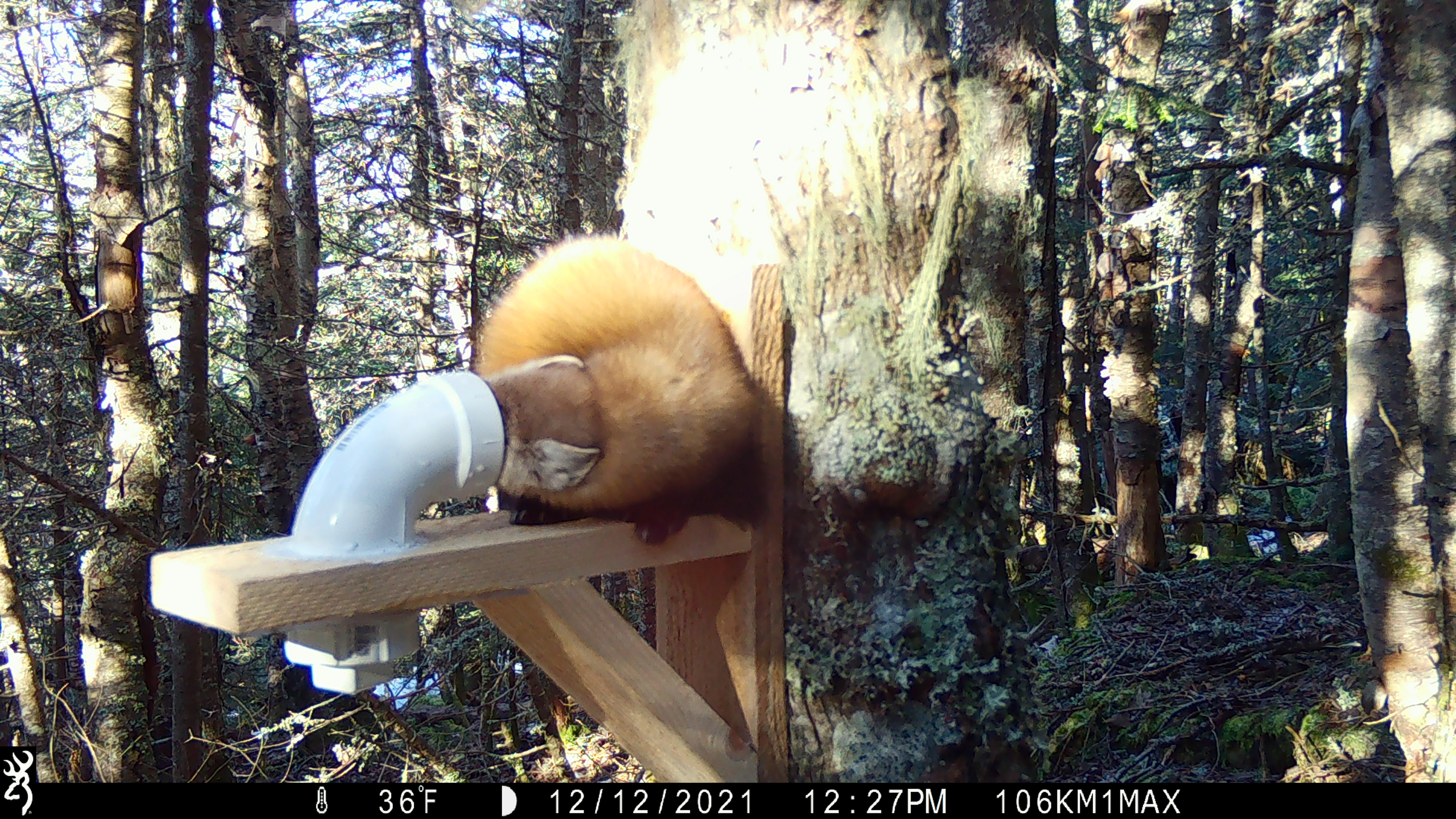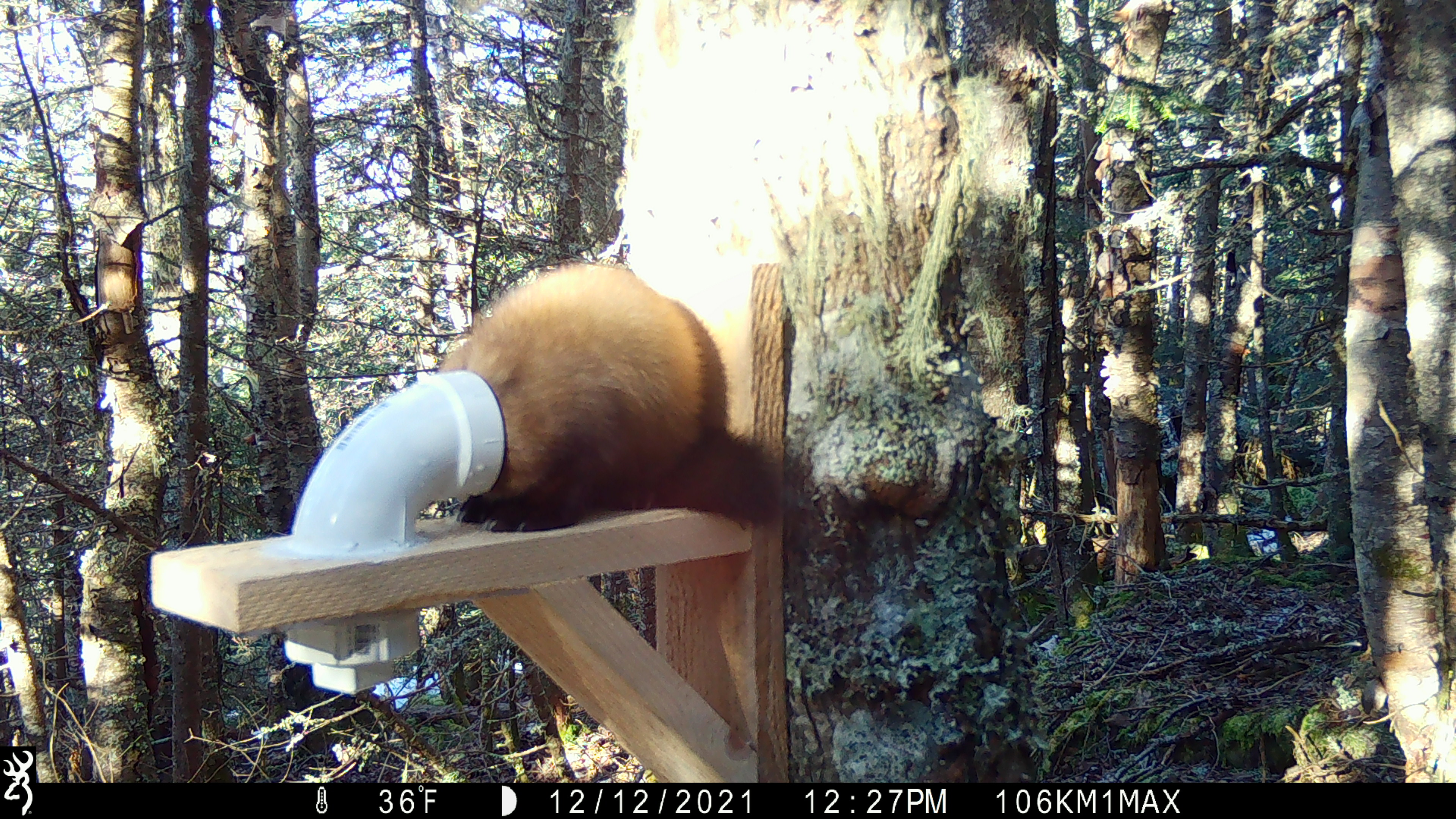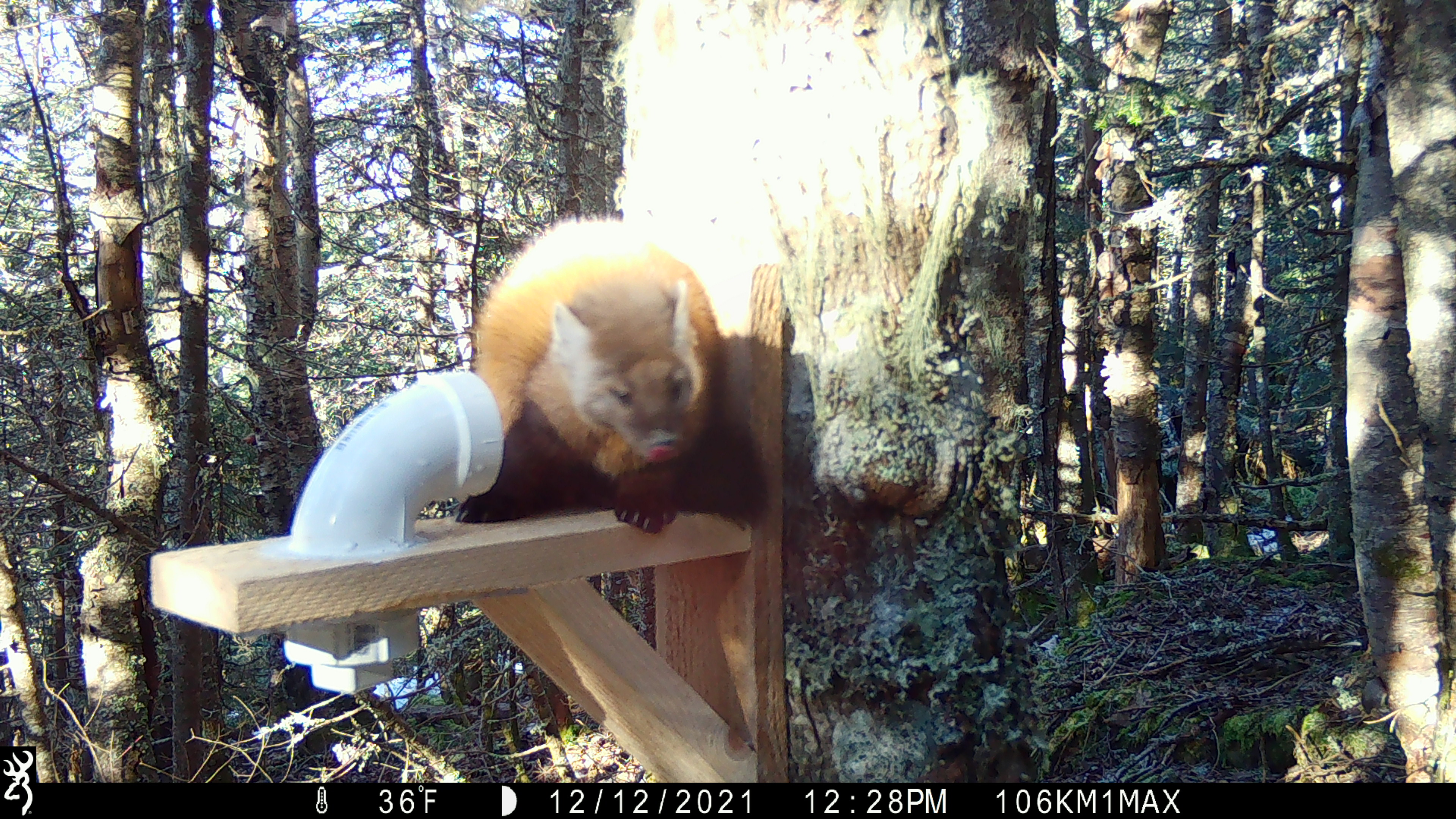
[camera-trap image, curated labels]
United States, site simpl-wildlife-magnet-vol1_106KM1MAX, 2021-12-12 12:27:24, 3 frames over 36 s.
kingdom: Animalia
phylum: Chordata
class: Mammalia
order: Carnivora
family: Mustelidae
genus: Martes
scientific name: Martes americana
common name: american marten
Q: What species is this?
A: American marten (Martes americana).